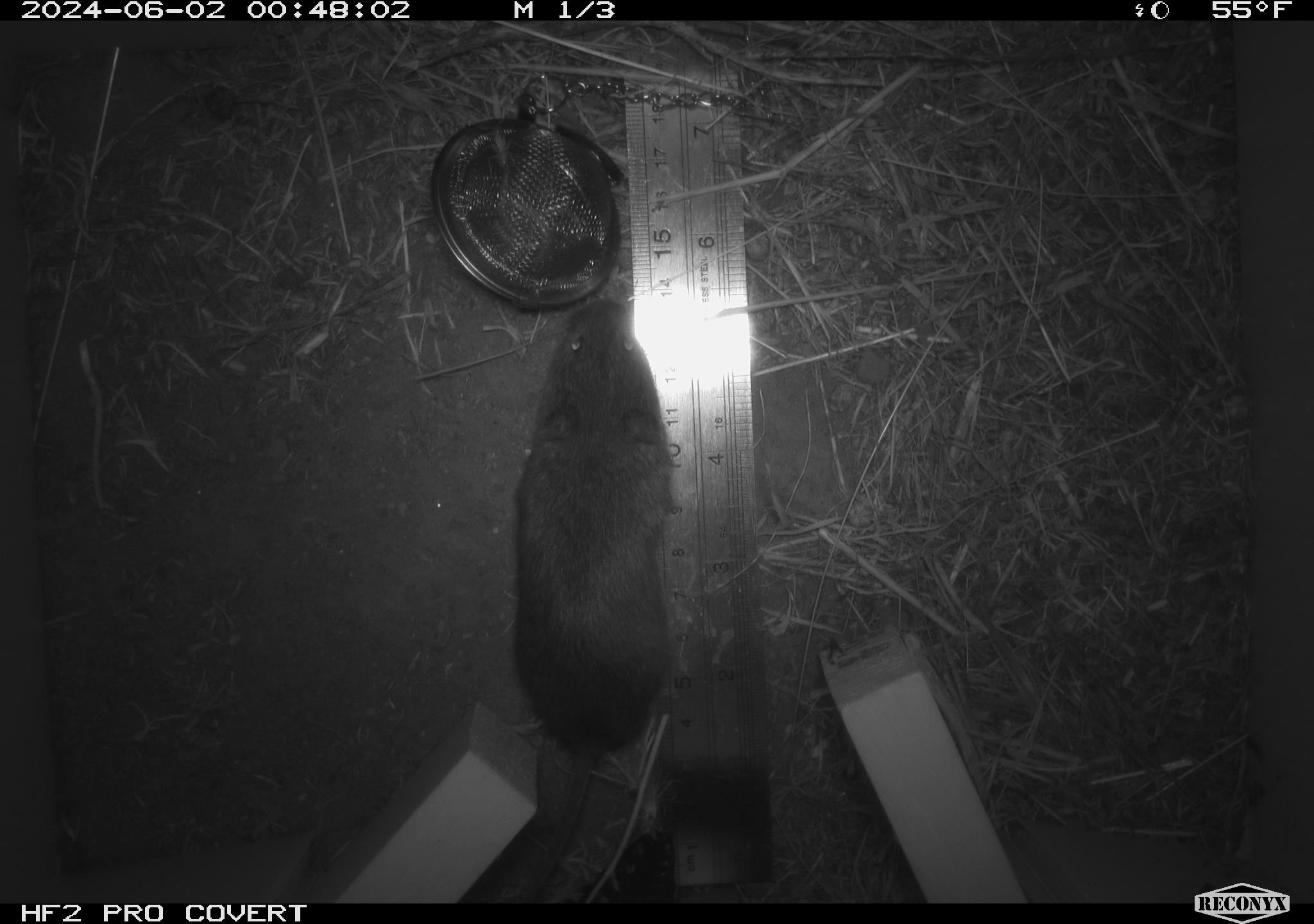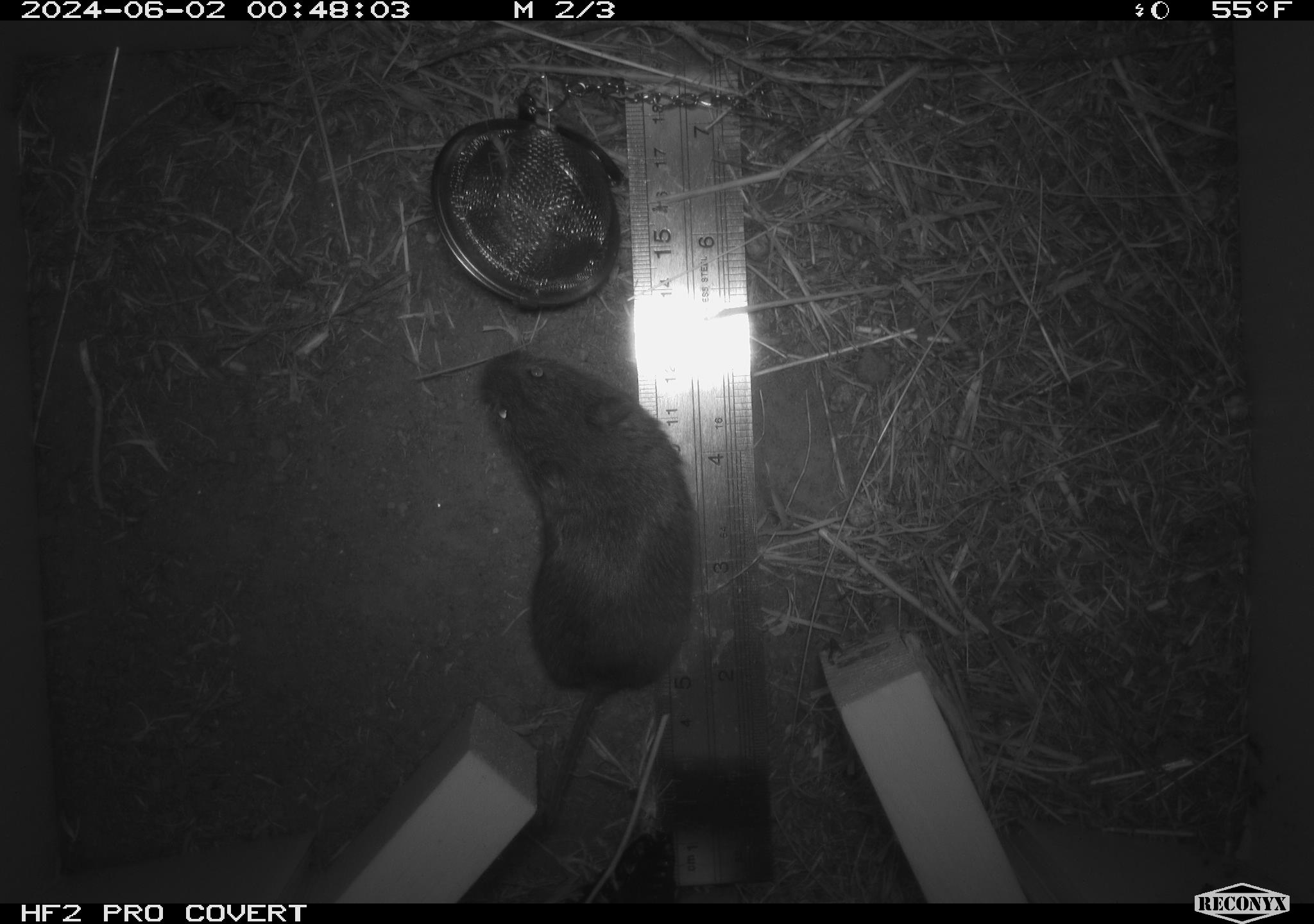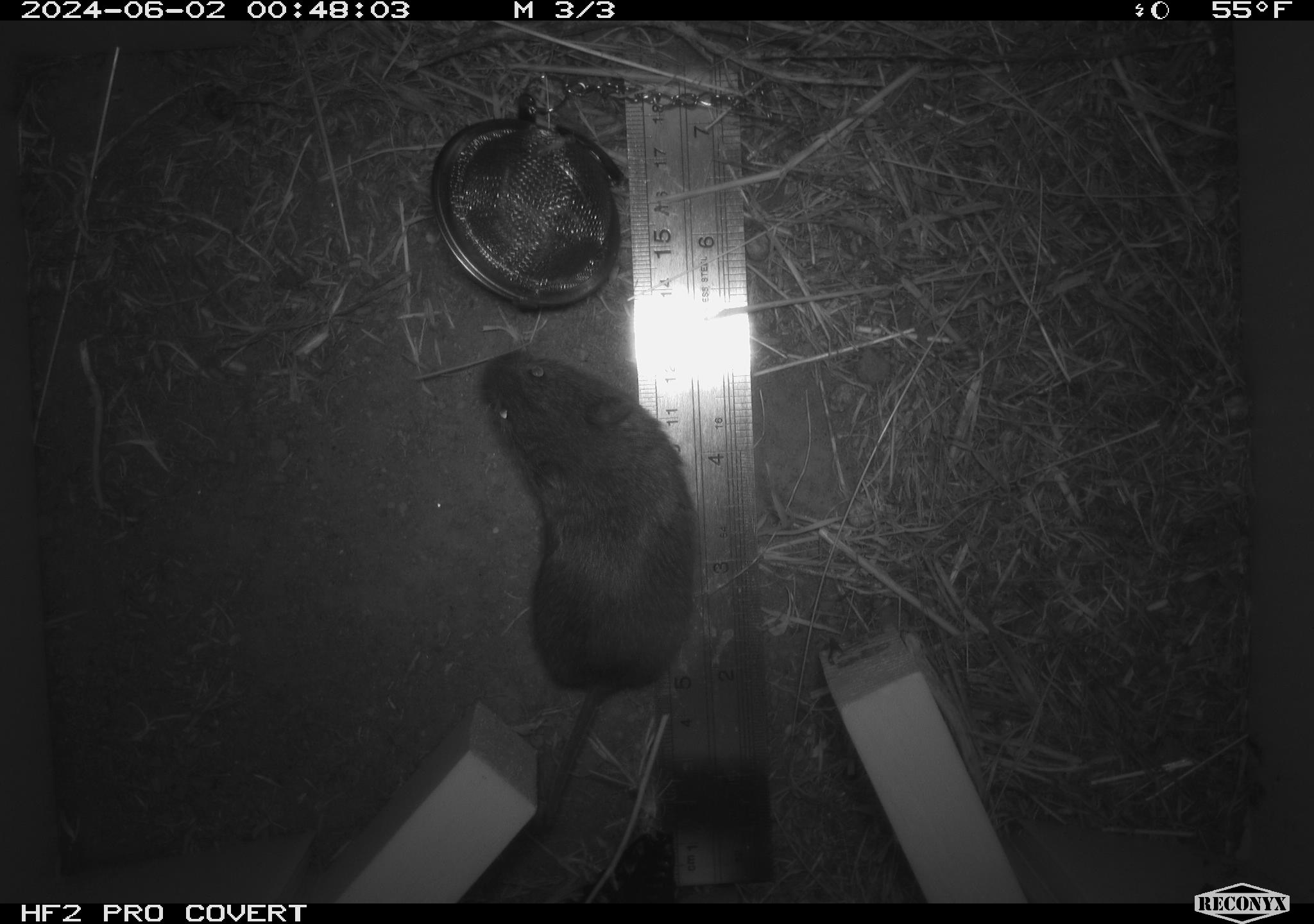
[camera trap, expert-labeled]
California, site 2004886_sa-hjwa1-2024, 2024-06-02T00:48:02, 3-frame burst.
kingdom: Animalia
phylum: Chordata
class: Mammalia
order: Rodentia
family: Cricetidae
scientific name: Cricetidae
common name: hamsters, voles, lemmings, and allies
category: cricetidae family